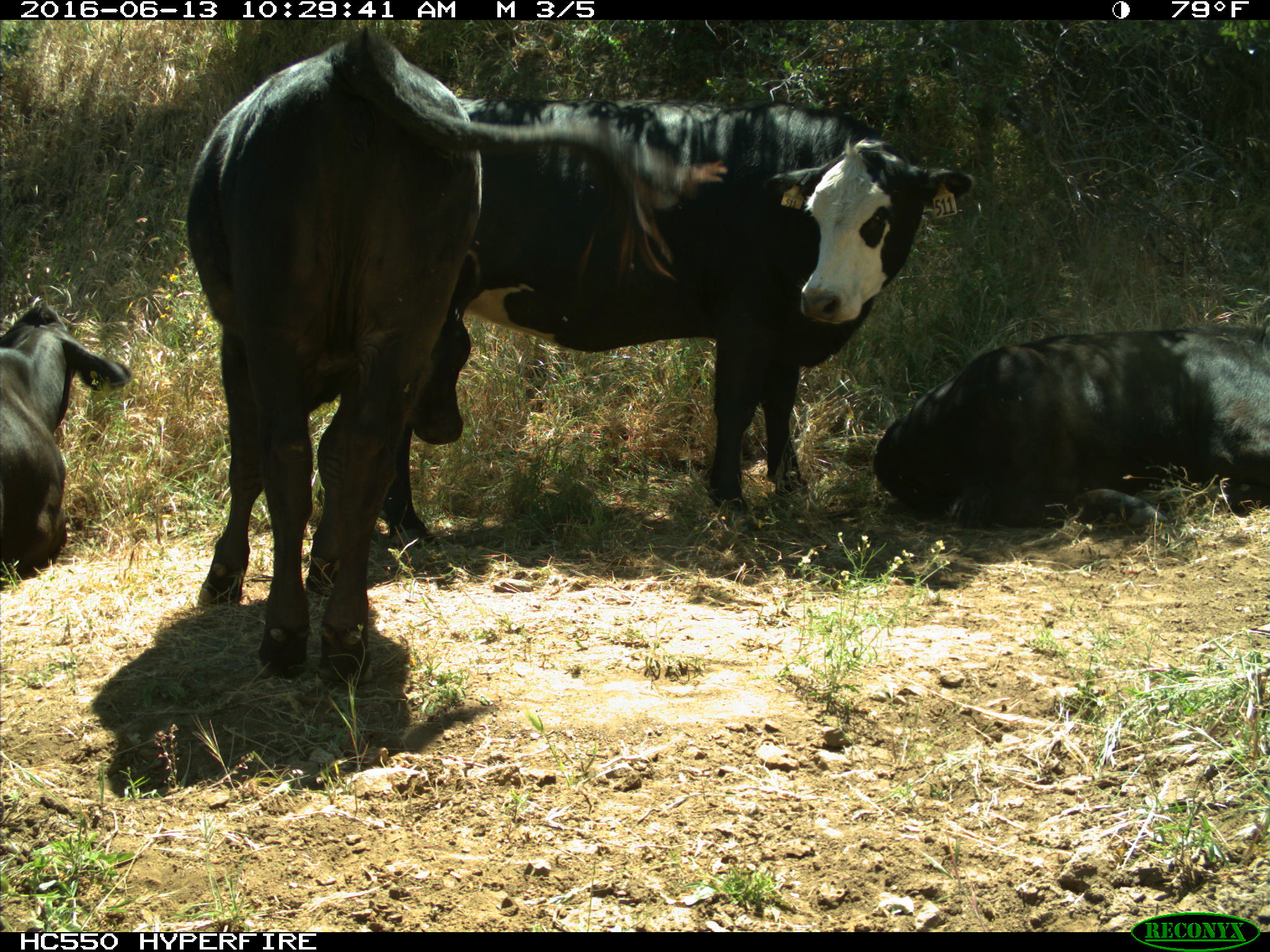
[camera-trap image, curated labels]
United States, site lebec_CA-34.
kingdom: Animalia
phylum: Chordata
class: Mammalia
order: Artiodactyla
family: Bovidae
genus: Bos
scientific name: Bos taurus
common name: domestic cow